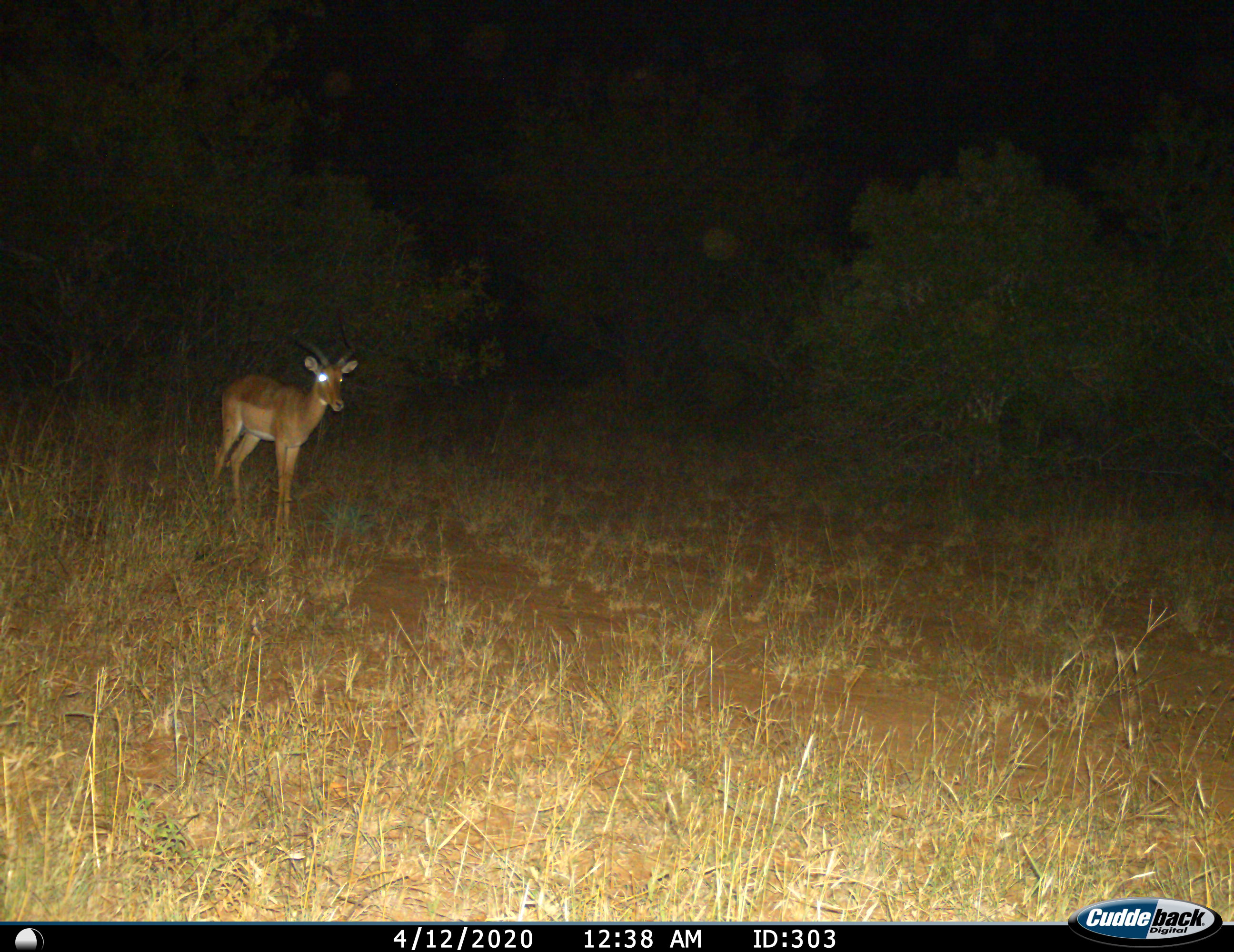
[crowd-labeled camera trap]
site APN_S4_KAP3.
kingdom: Animalia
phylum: Chordata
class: Mammalia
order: Artiodactyla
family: Bovidae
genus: Aepyceros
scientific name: Aepyceros melampus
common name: impala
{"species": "impala (Aepyceros melampus)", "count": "1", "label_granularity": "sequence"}